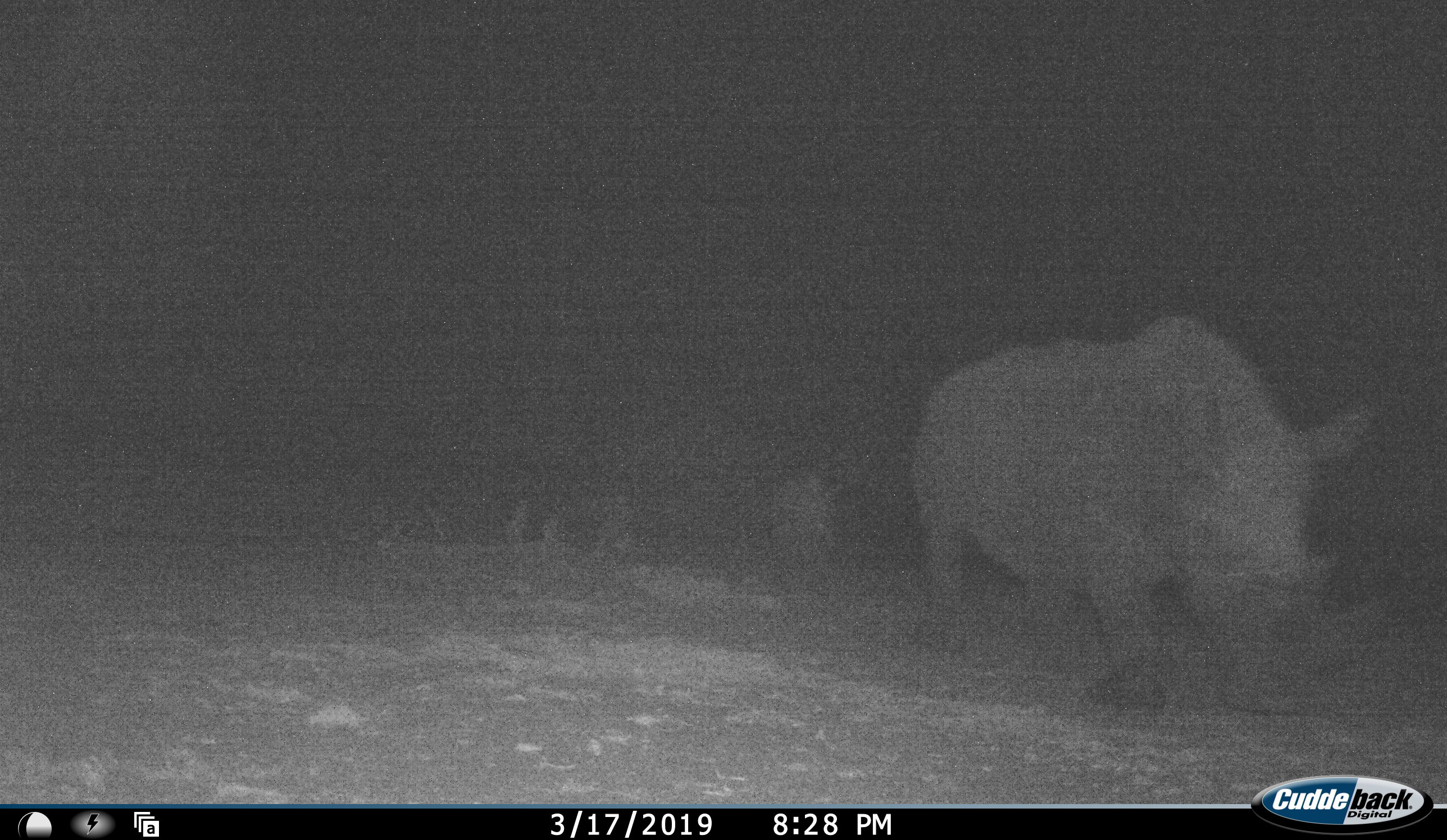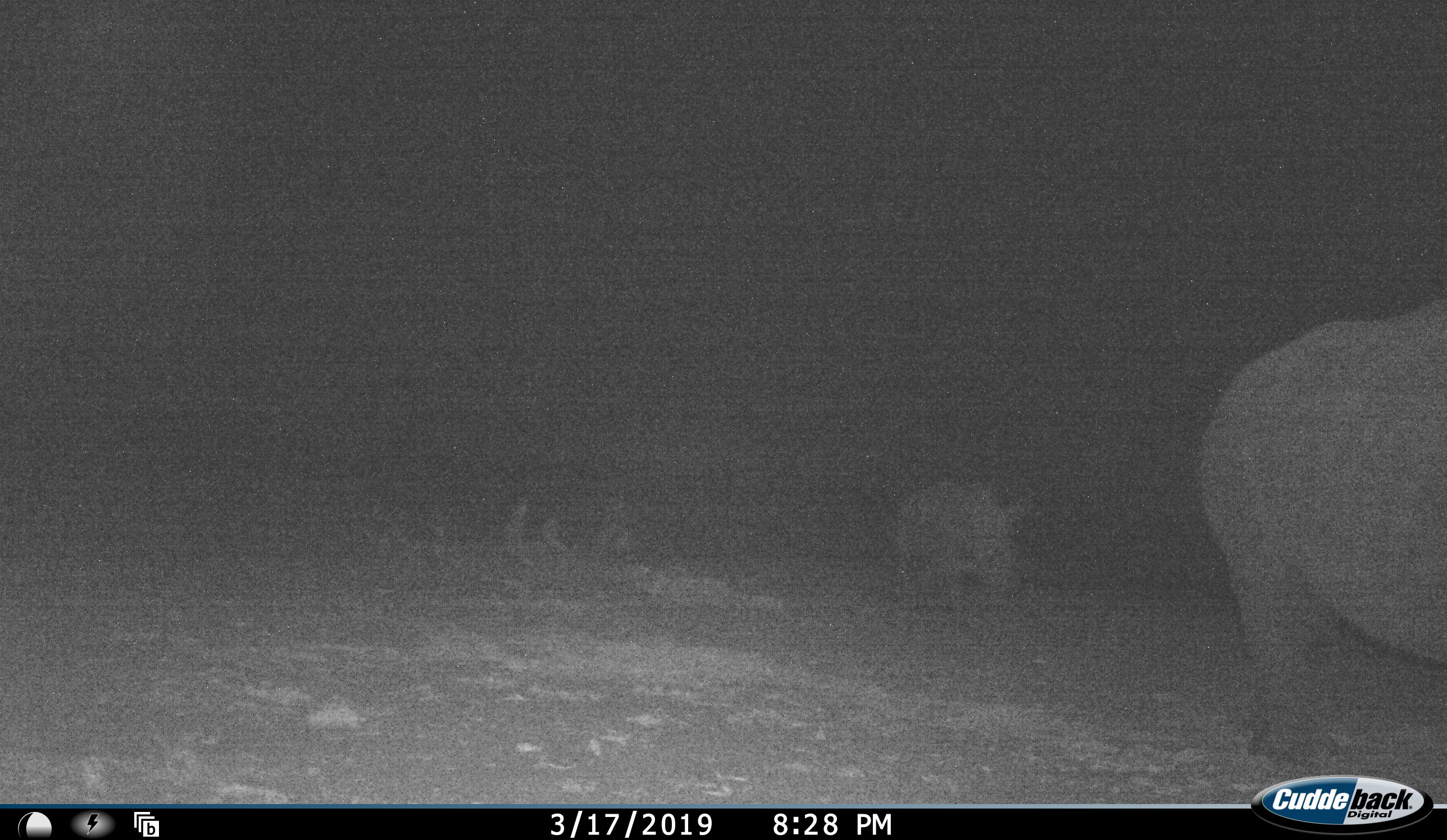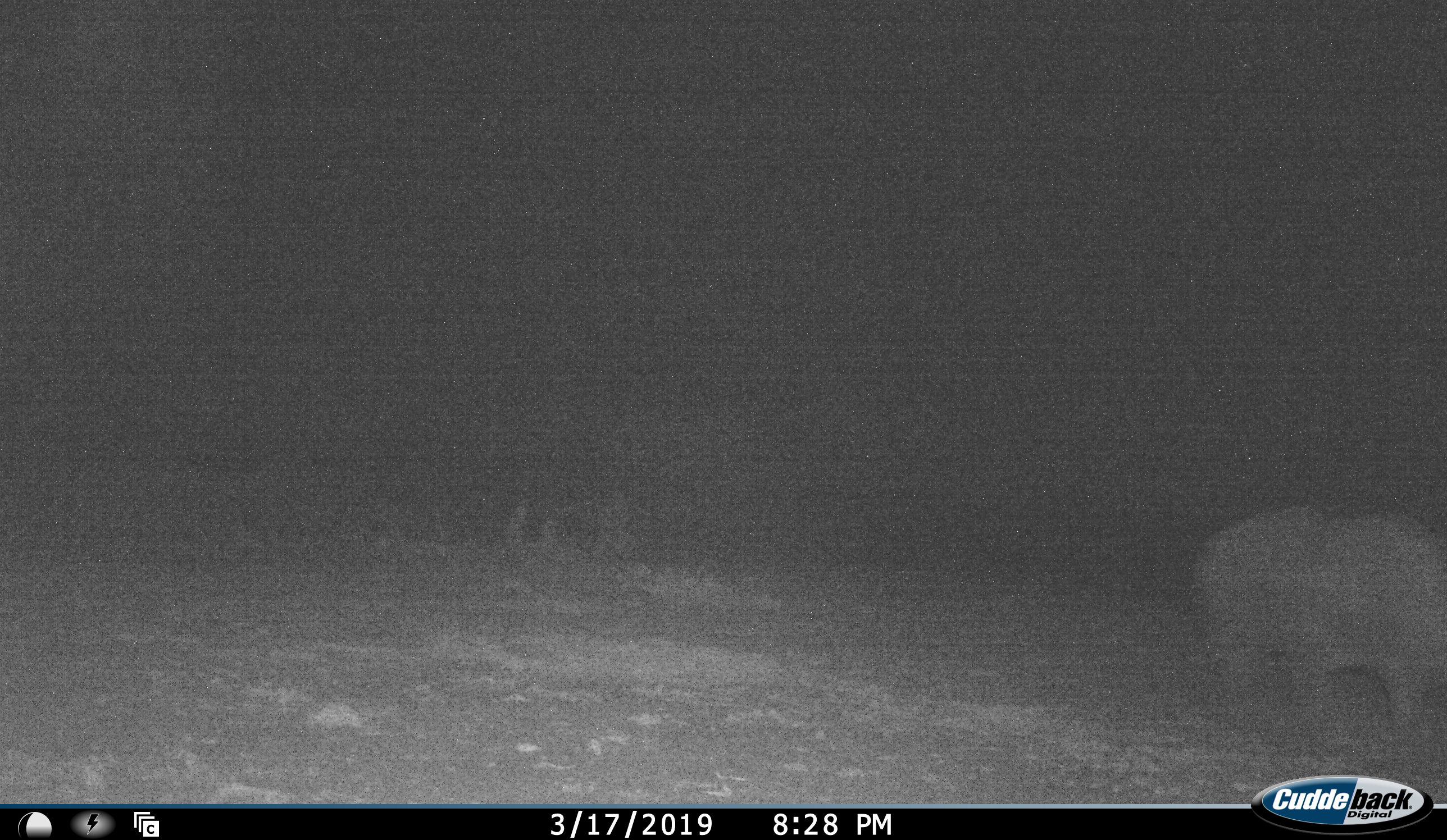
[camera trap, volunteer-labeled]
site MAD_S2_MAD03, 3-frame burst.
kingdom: Animalia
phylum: Chordata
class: Mammalia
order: Perissodactyla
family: Rhinocerotidae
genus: Ceratotherium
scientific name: Ceratotherium simum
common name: white rhinoceros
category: rhinoceroswhite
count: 2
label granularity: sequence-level